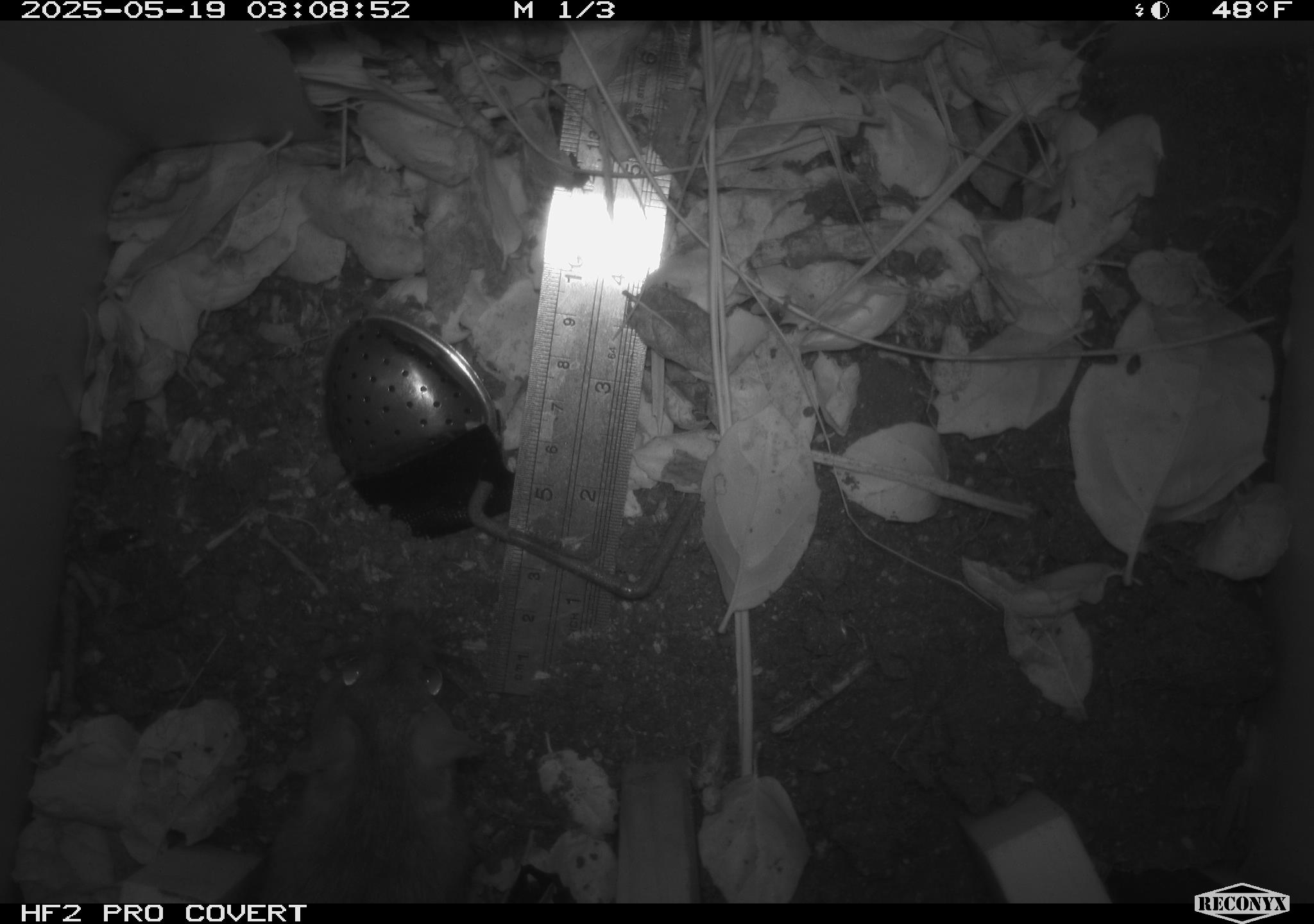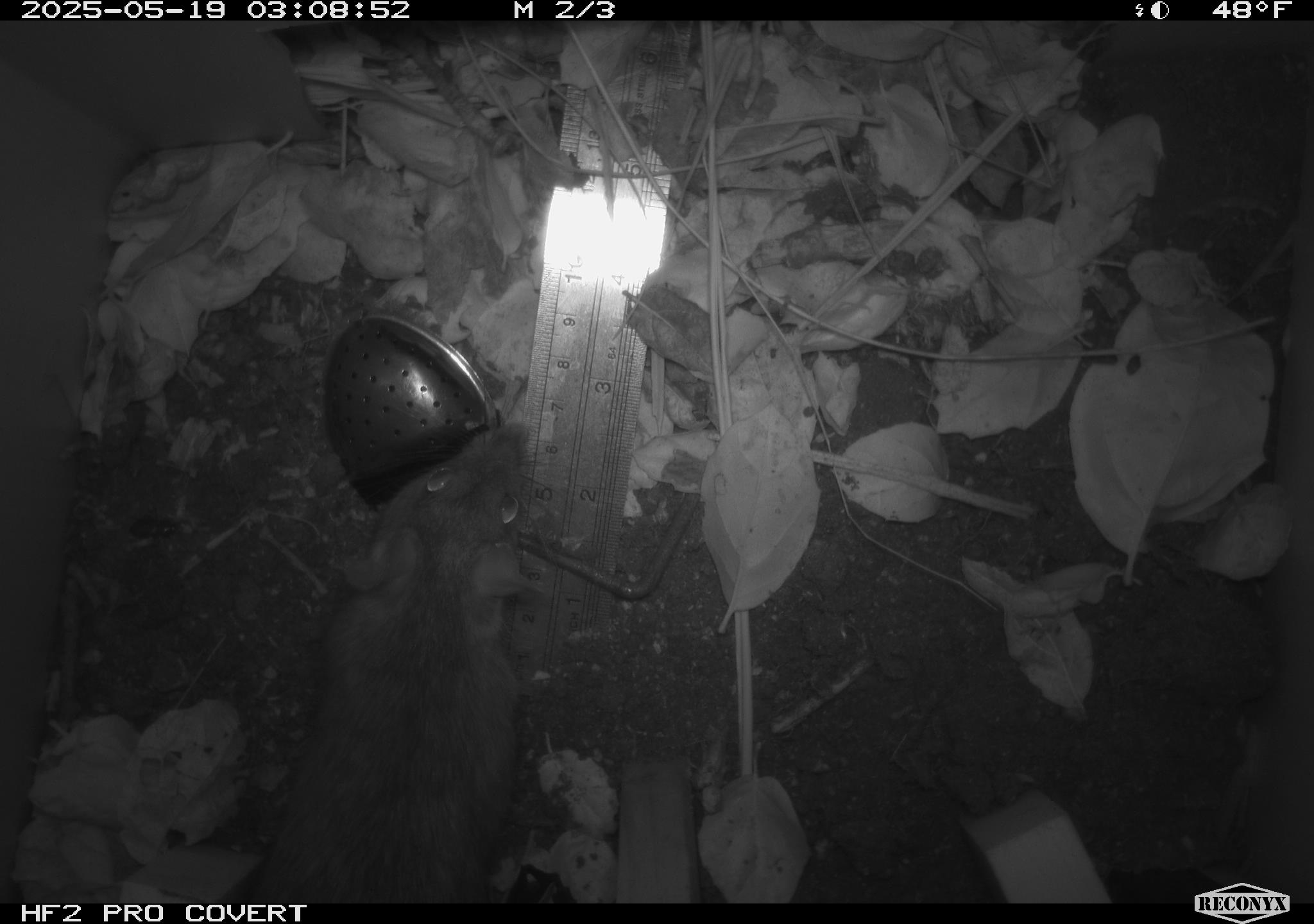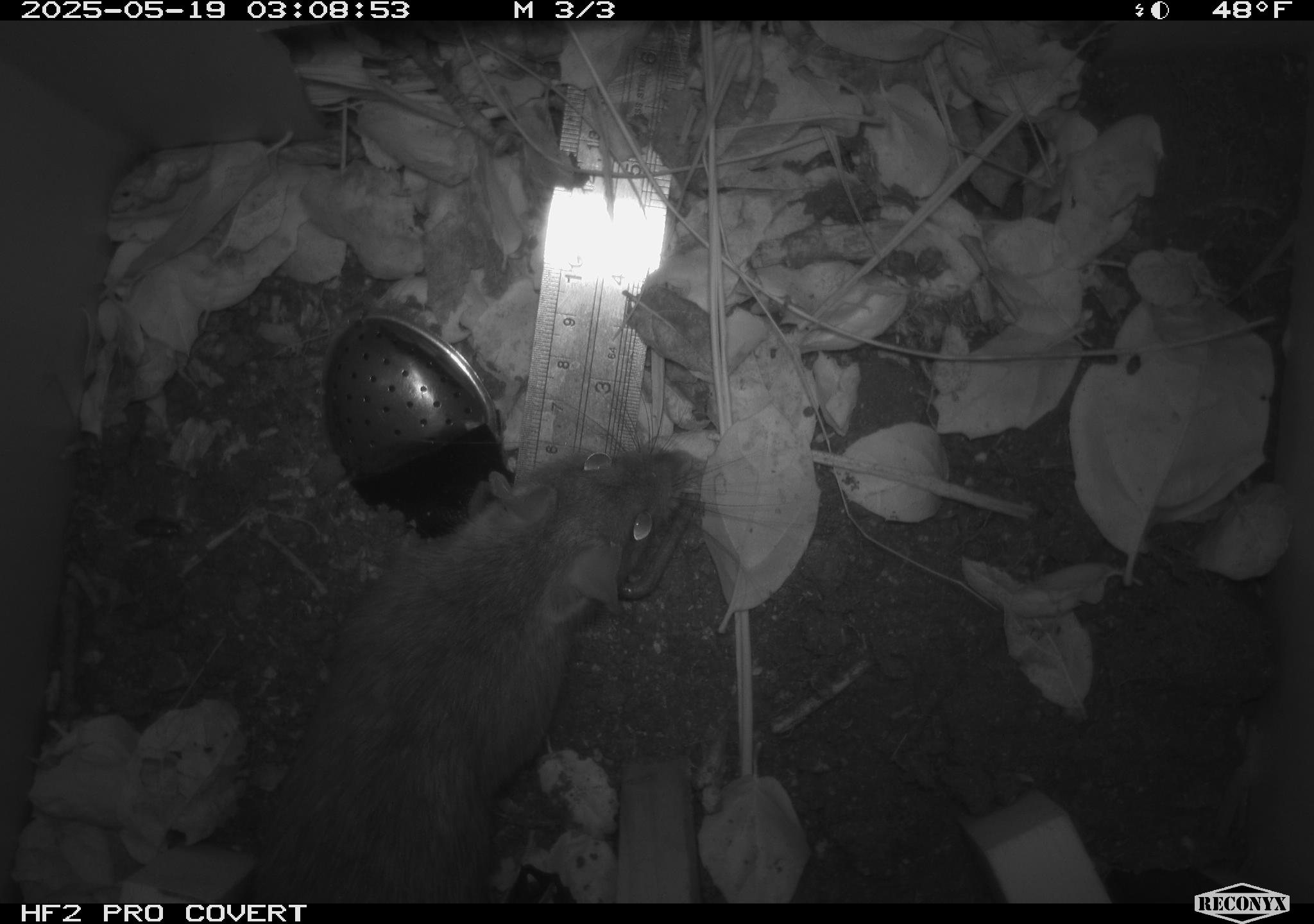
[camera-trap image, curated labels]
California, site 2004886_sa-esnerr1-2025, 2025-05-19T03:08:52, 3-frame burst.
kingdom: Animalia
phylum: Chordata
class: Mammalia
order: Rodentia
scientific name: Rodentia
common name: rodent